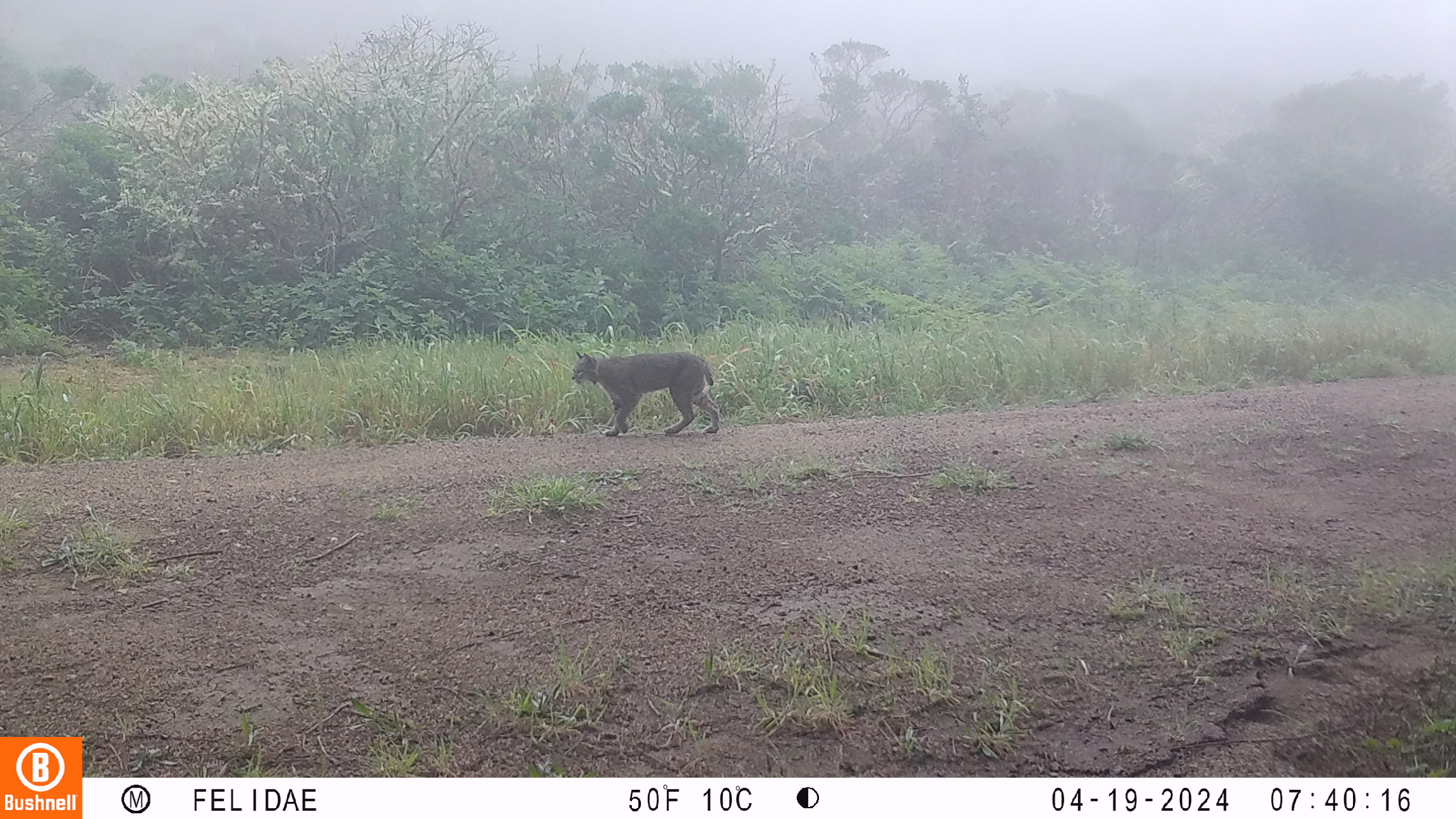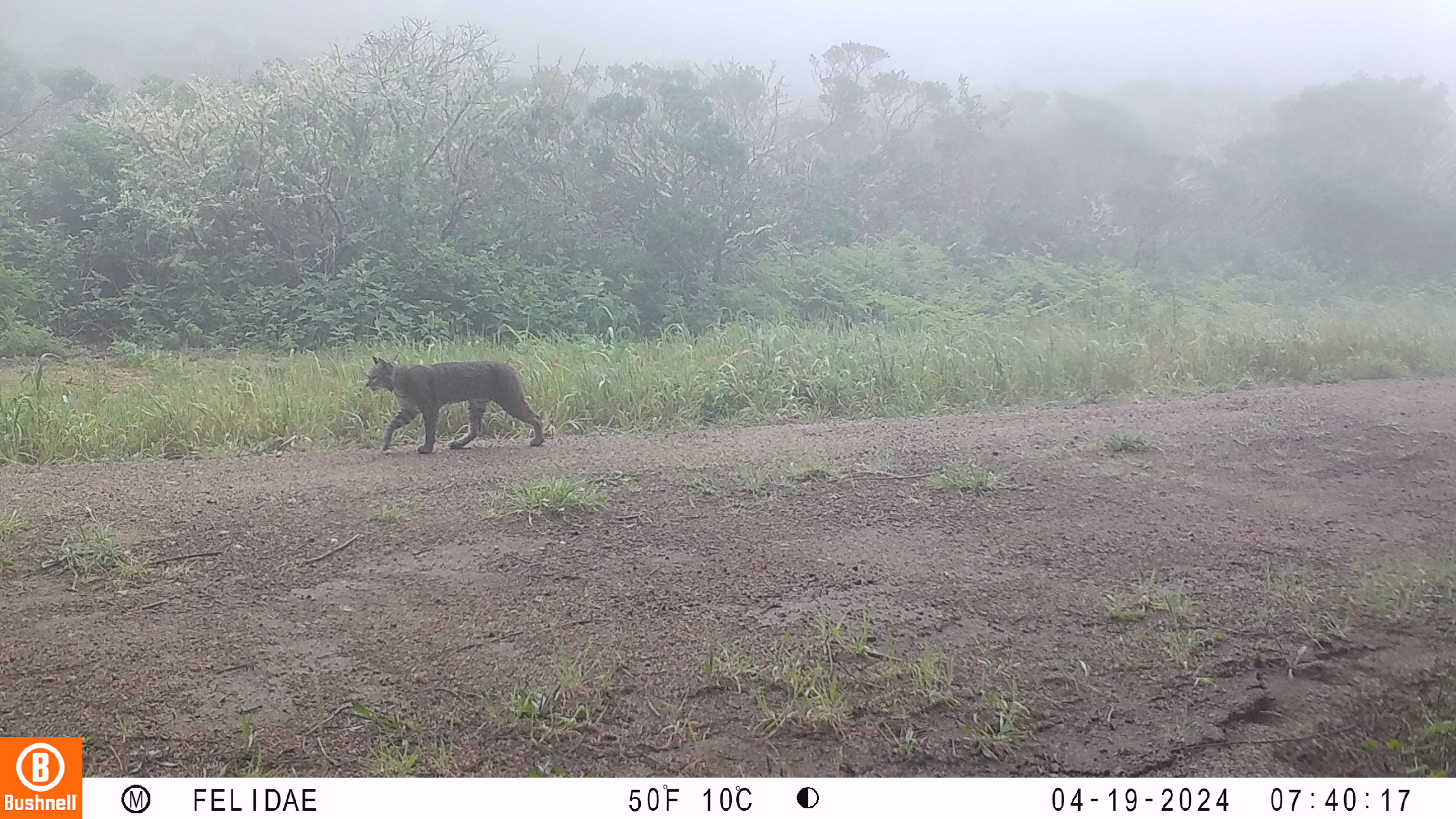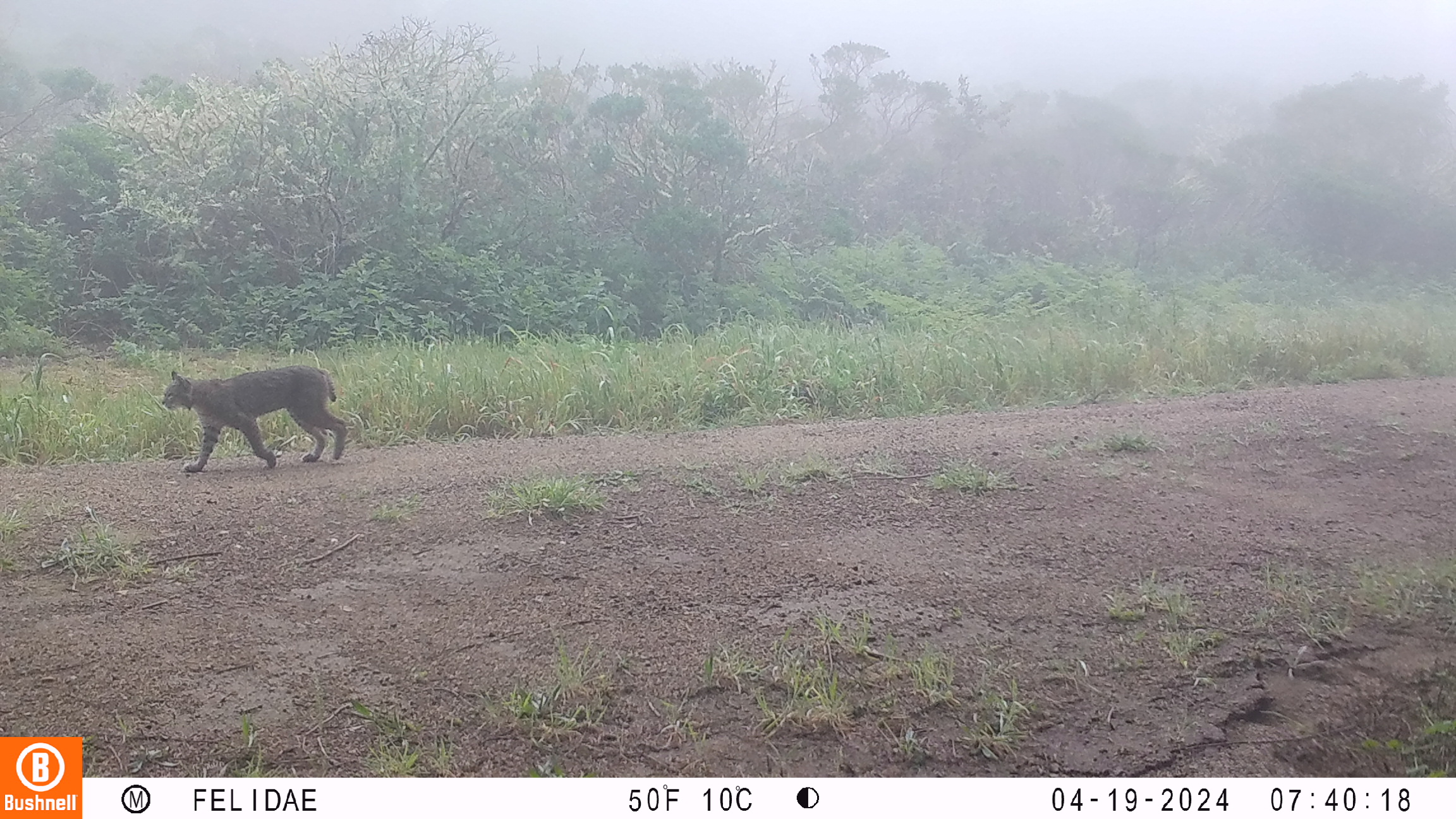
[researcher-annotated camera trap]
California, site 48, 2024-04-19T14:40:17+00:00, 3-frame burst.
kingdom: Animalia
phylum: Chordata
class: Mammalia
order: Carnivora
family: Felidae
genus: Lynx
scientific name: Lynx rufus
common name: bobcat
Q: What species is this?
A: Bobcat (Lynx rufus).